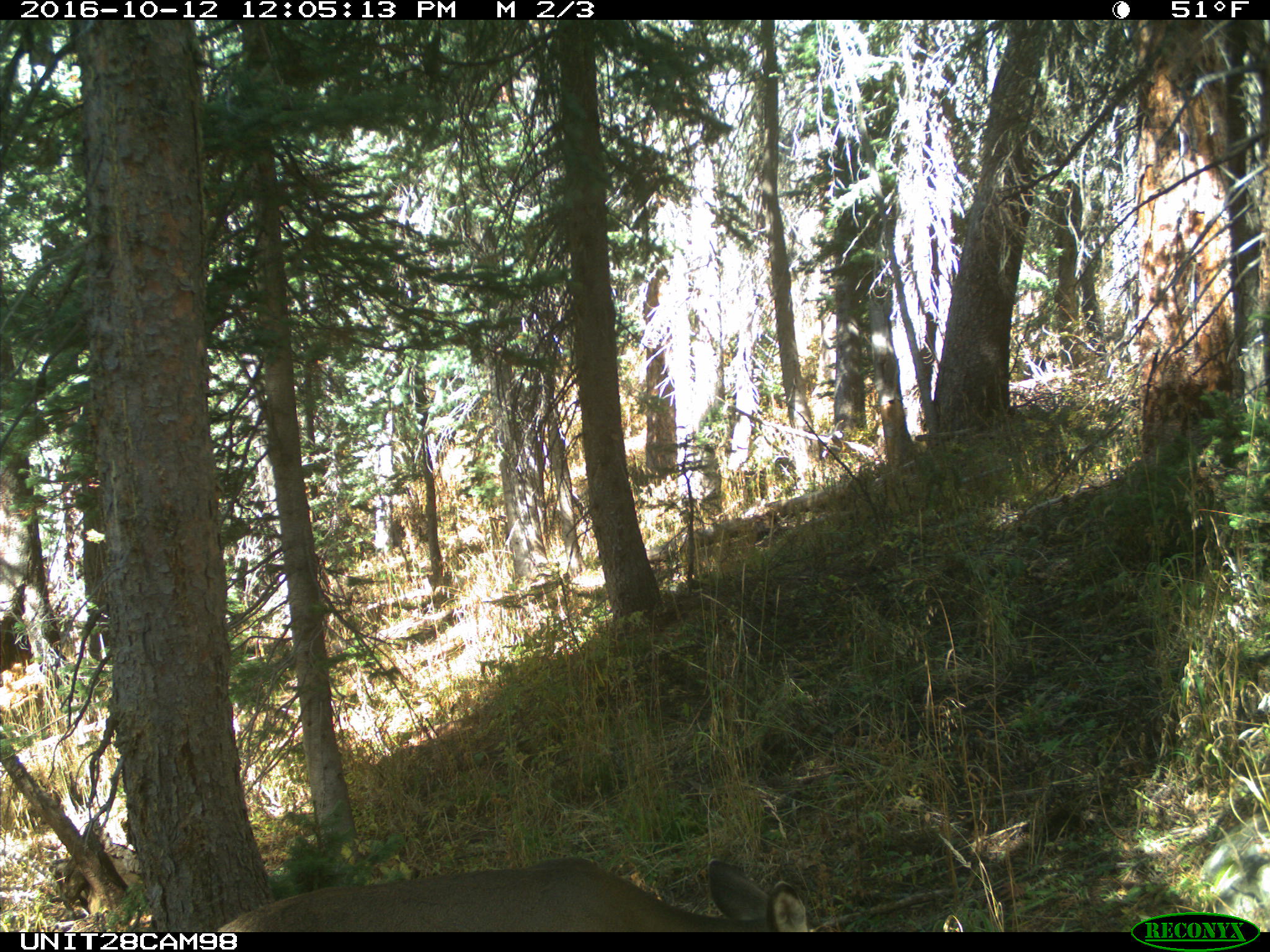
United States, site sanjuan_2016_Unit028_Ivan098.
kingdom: Animalia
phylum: Chordata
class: Mammalia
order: Artiodactyla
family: Cervidae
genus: Odocoileus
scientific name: Odocoileus hemionus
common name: mule deer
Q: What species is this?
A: Odocoileus hemionus (mule deer).